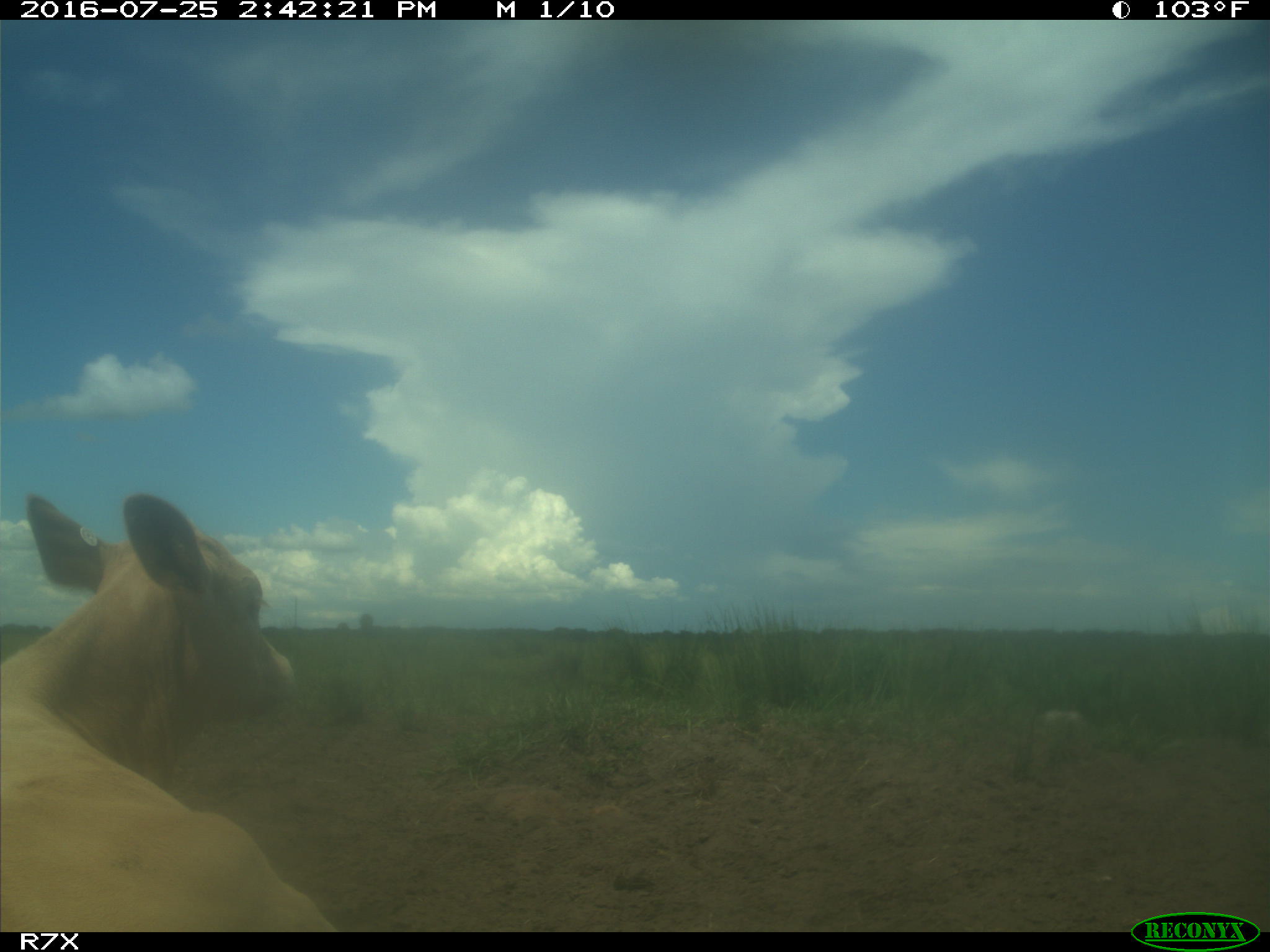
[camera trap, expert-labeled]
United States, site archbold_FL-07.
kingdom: Animalia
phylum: Chordata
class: Mammalia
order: Artiodactyla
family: Bovidae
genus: Bos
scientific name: Bos taurus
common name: domestic cow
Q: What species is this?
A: Bos taurus (domestic cow).